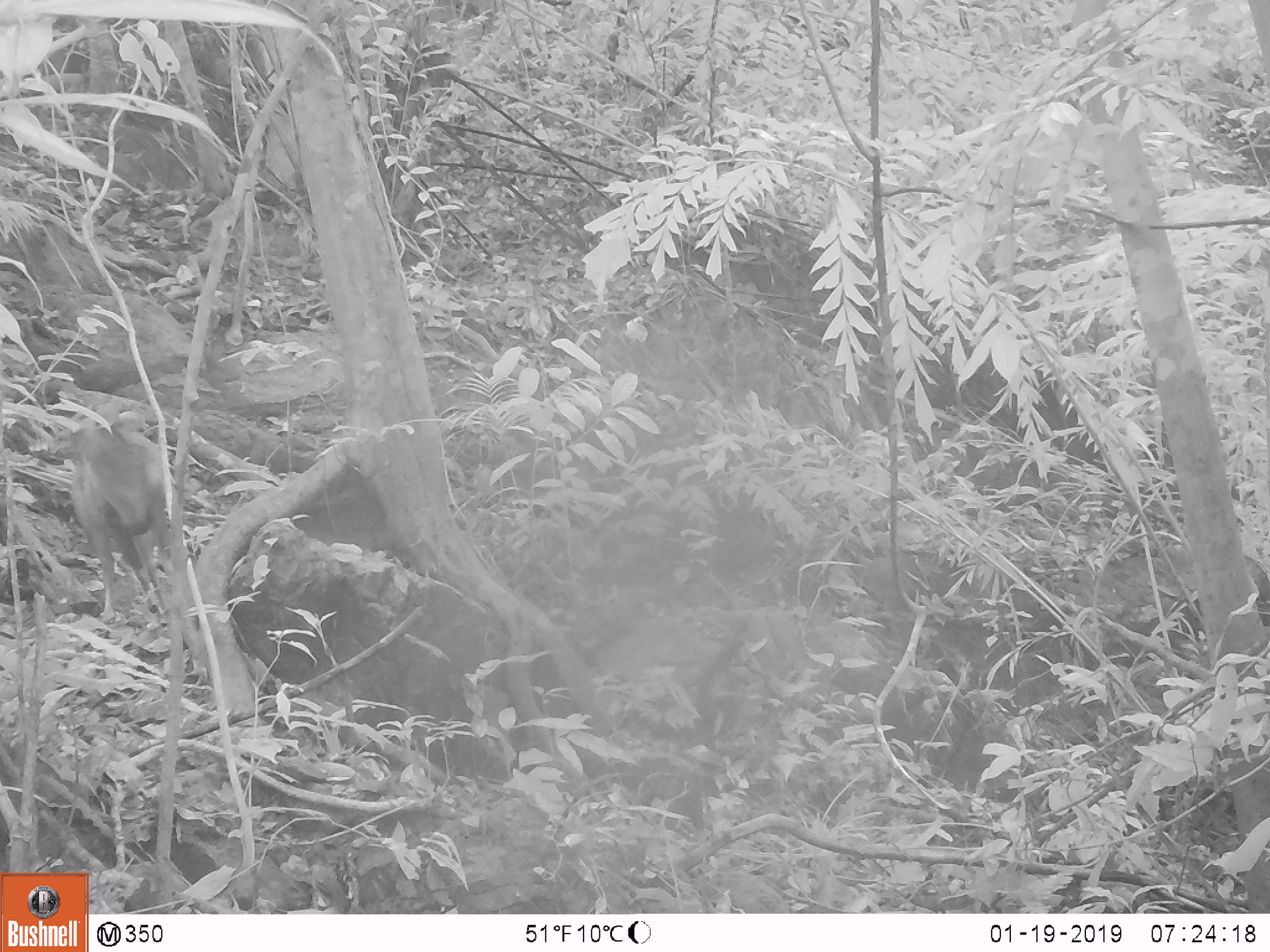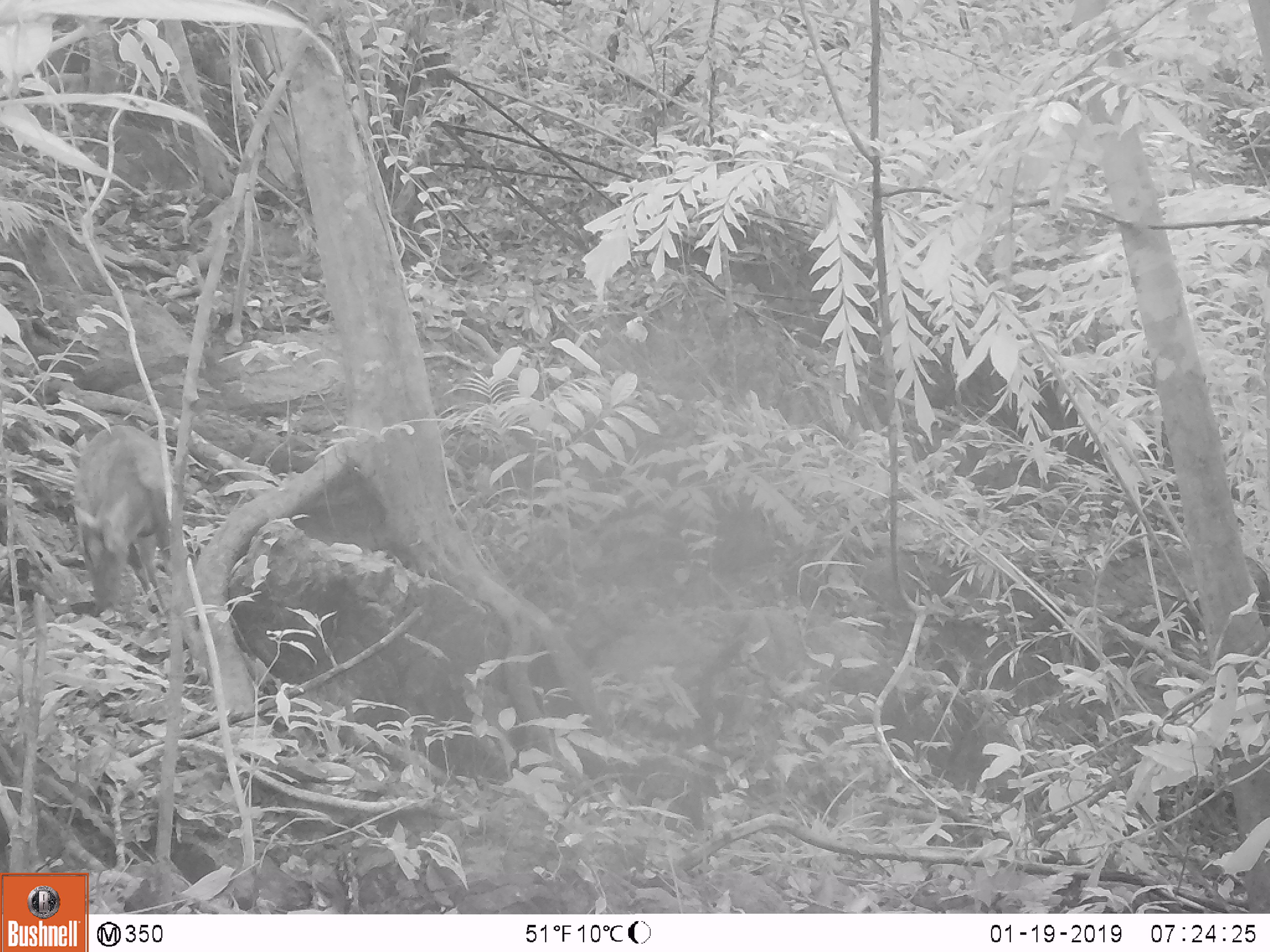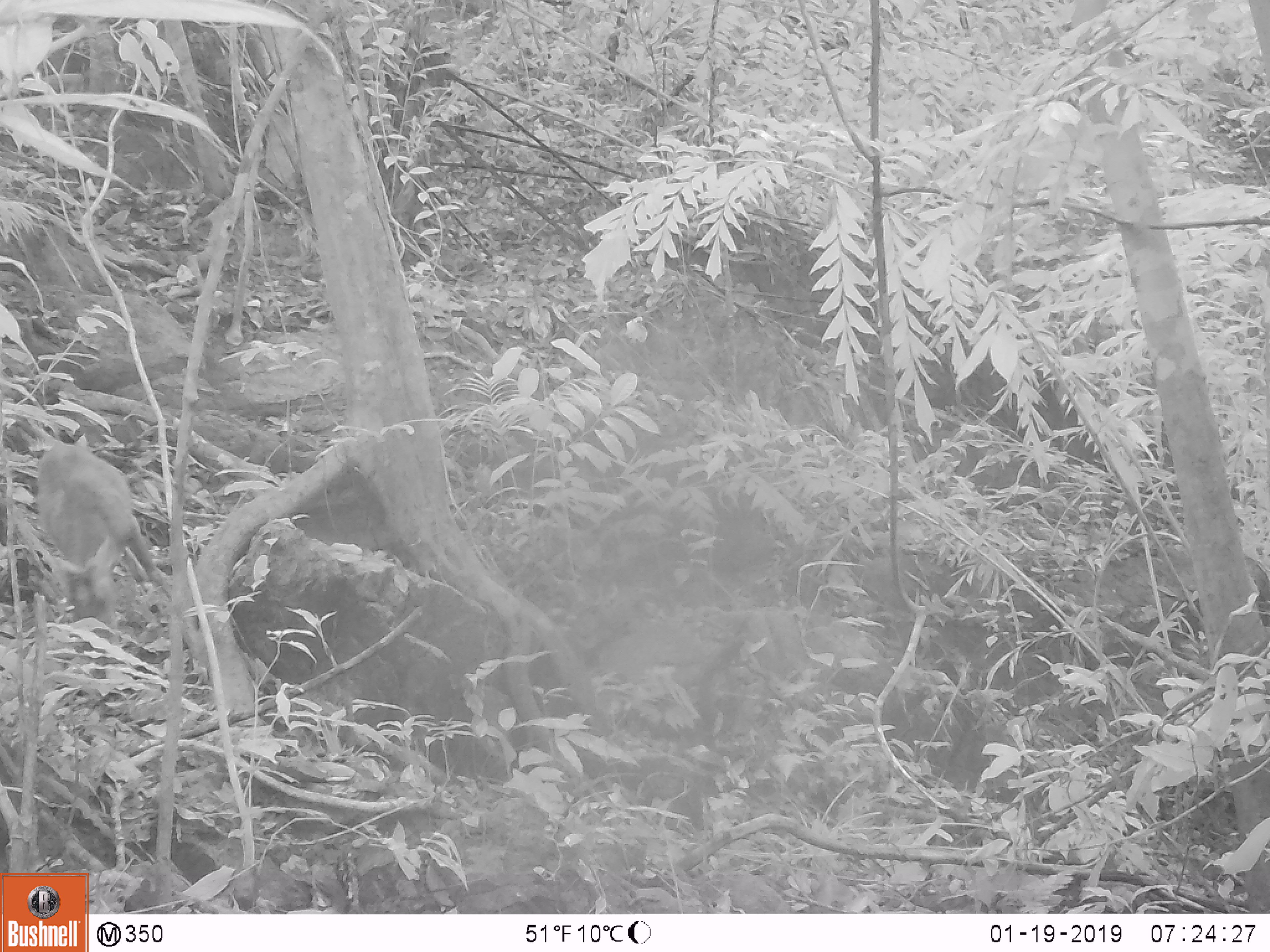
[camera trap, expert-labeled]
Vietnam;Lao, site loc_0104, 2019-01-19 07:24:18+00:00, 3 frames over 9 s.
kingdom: Animalia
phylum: Chordata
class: Mammalia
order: Artiodactyla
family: Cervidae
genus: Muntiacus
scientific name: Muntiacus rooseveltorum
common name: roosevelt's muntjac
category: roosevelts muntjac group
Roosevelts muntjac group (roosevelt's muntjac) (Muntiacus rooseveltorum). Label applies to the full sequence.